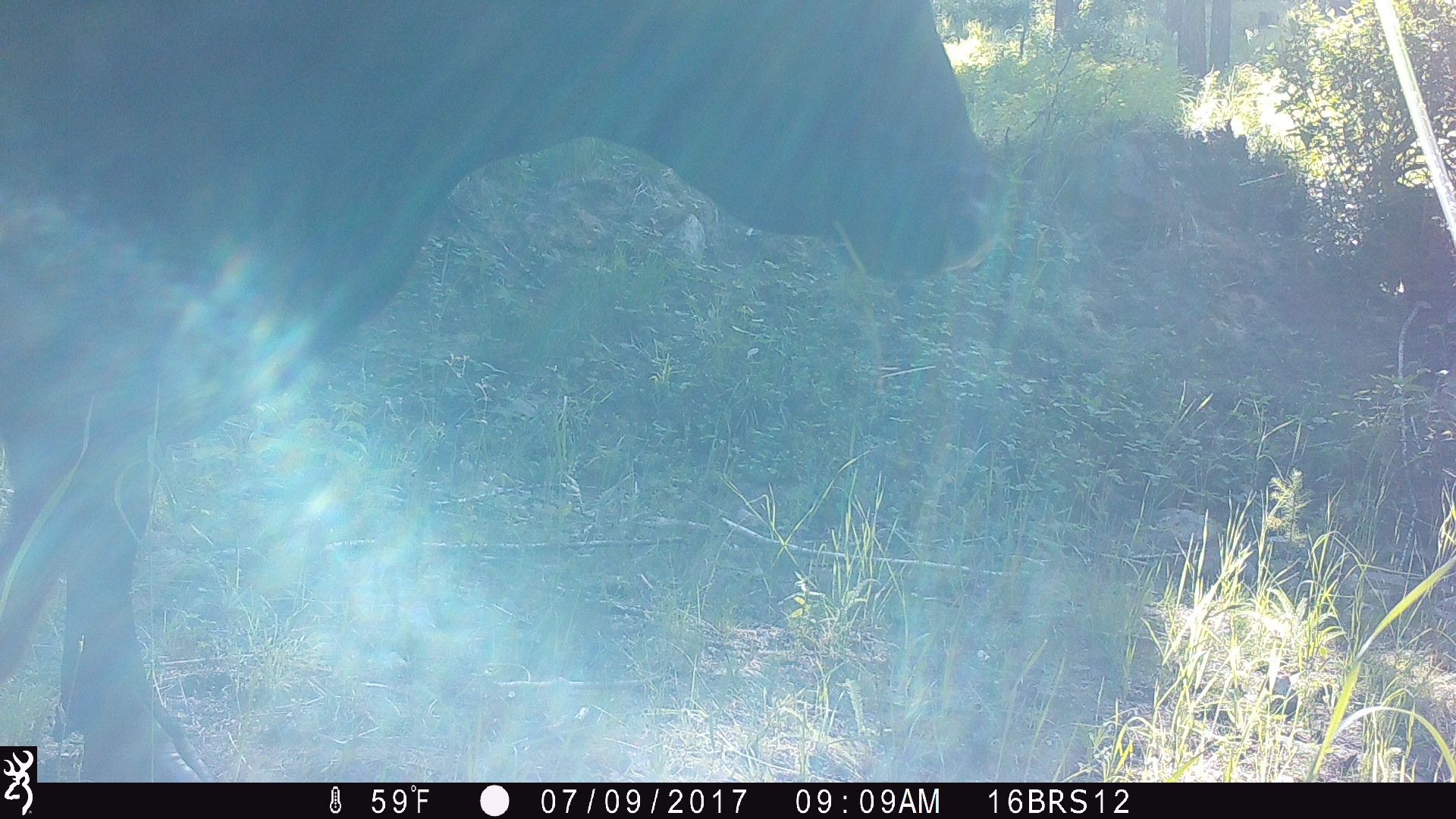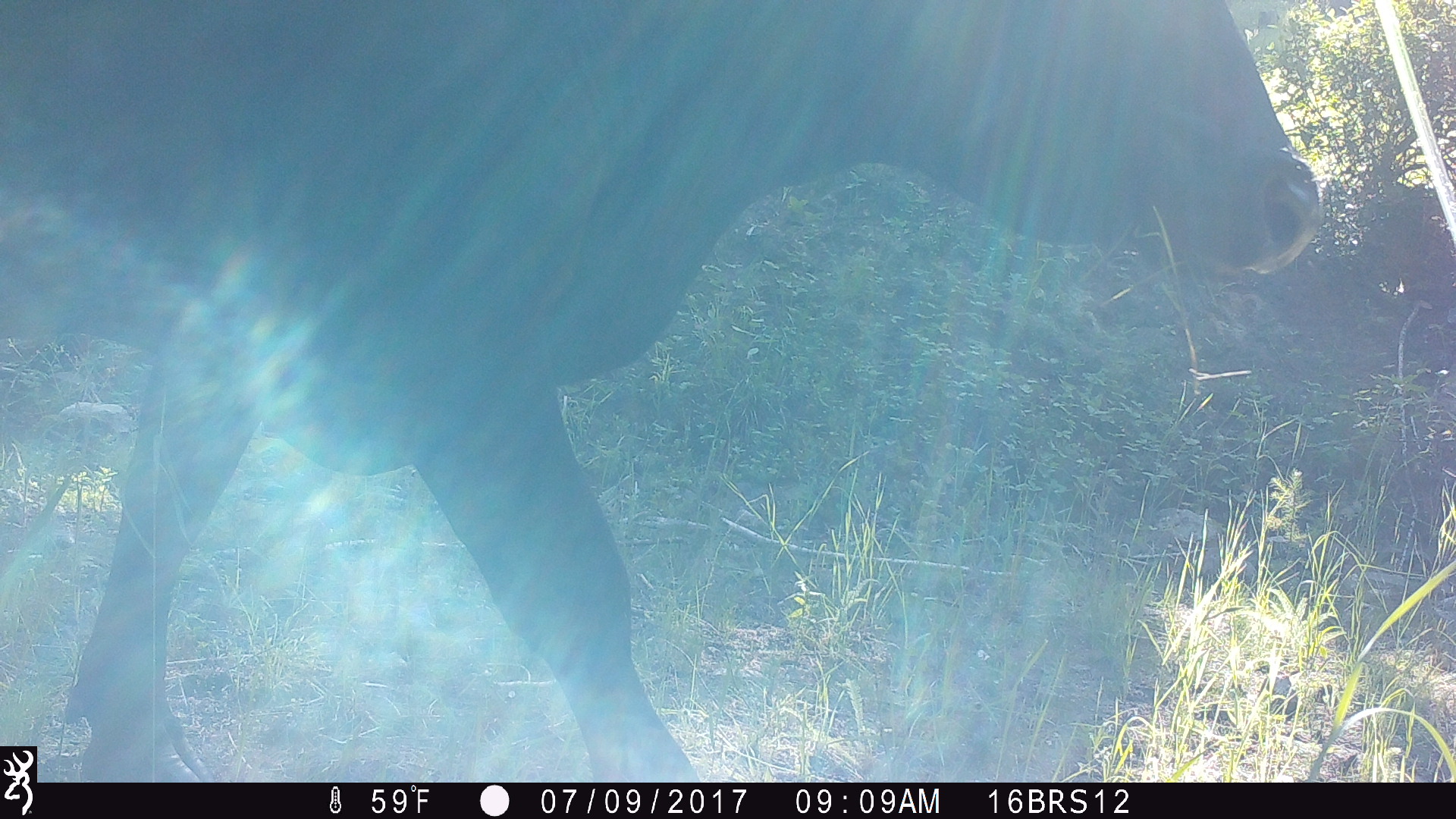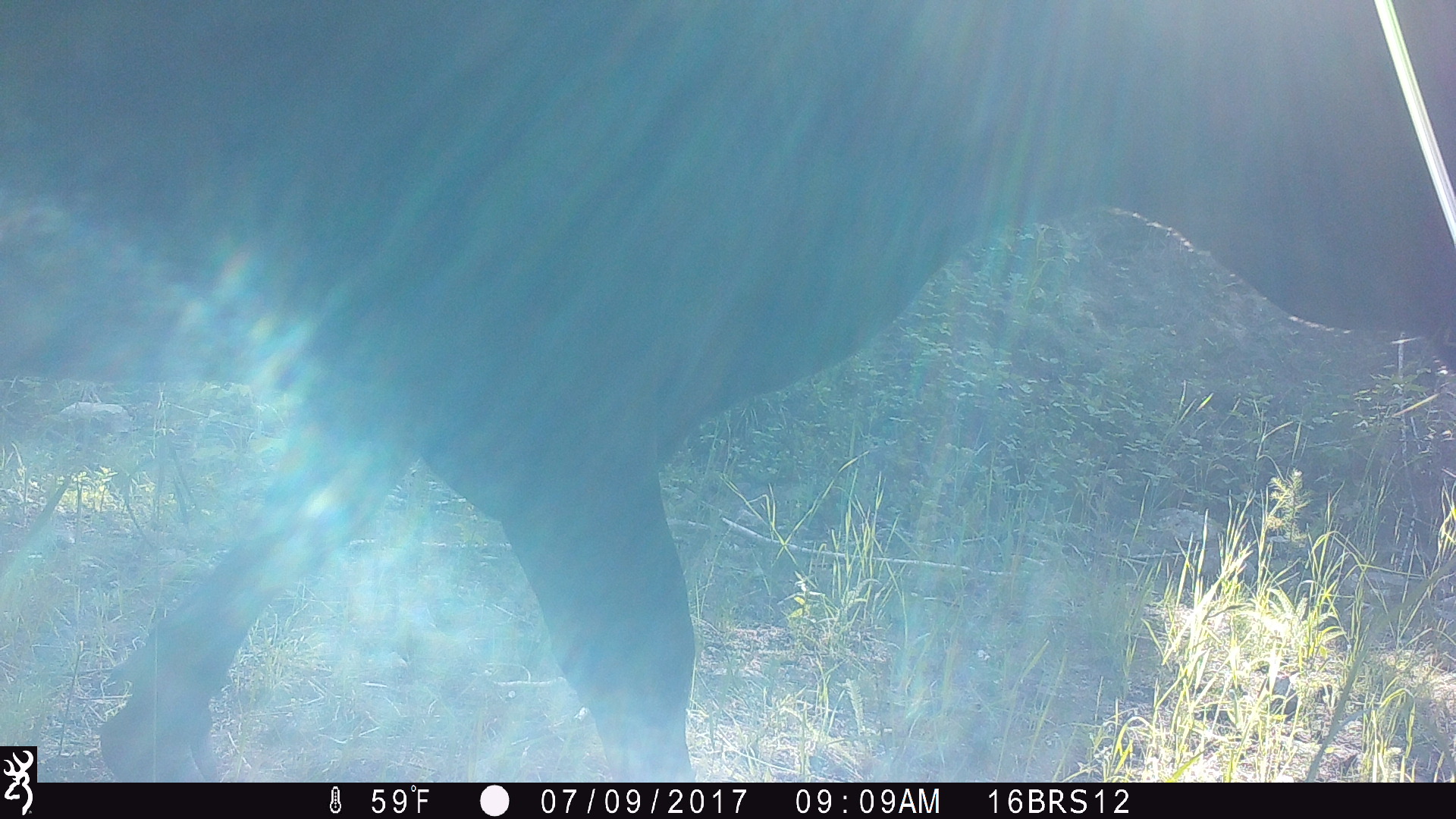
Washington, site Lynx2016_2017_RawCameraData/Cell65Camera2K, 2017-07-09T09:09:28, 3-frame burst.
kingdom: Animalia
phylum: Chordata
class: Mammalia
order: Artiodactyla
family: Bovidae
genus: Bos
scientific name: Bos taurus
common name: domestic cattle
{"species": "domestic cattle (Bos taurus)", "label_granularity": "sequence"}